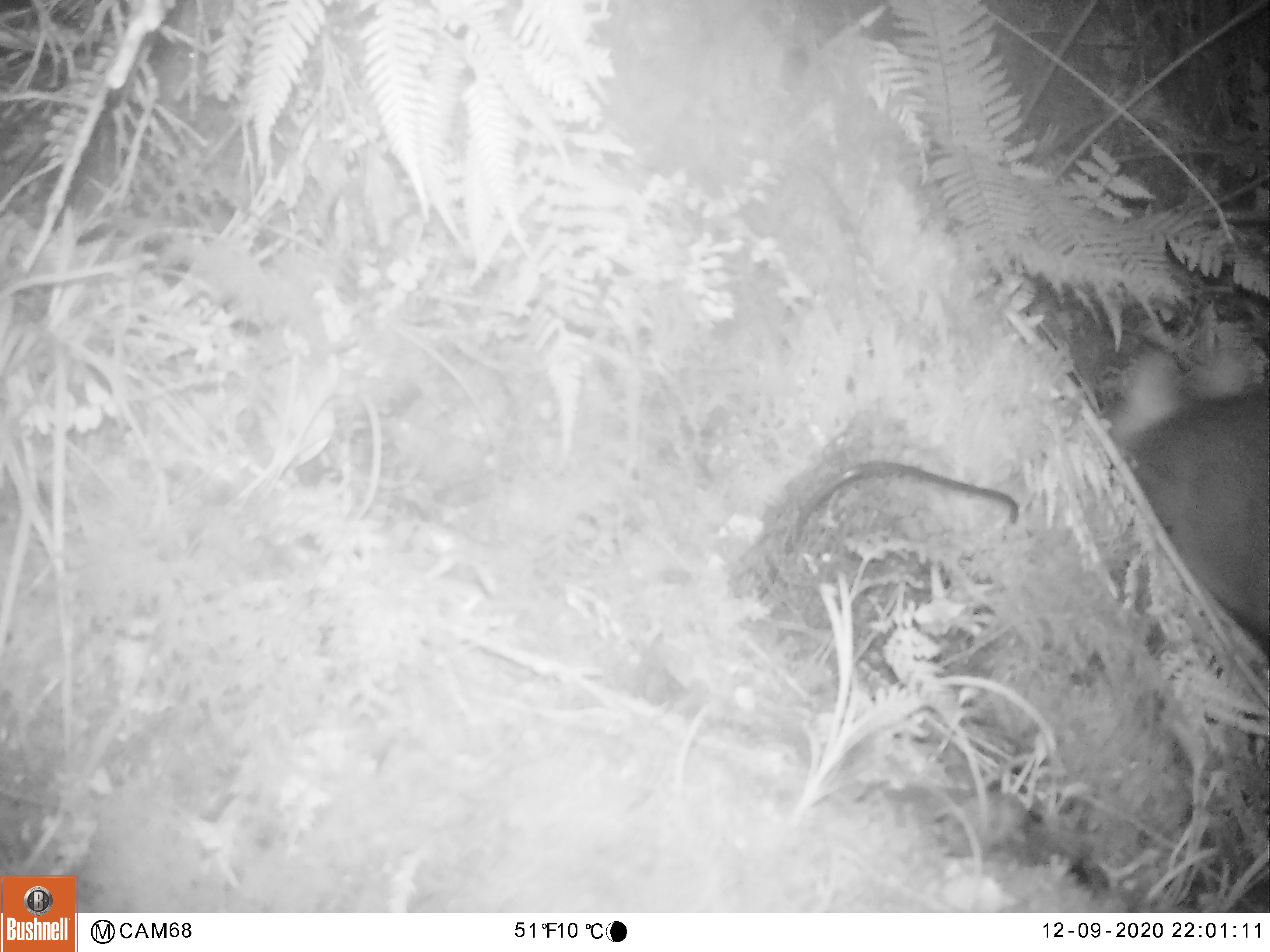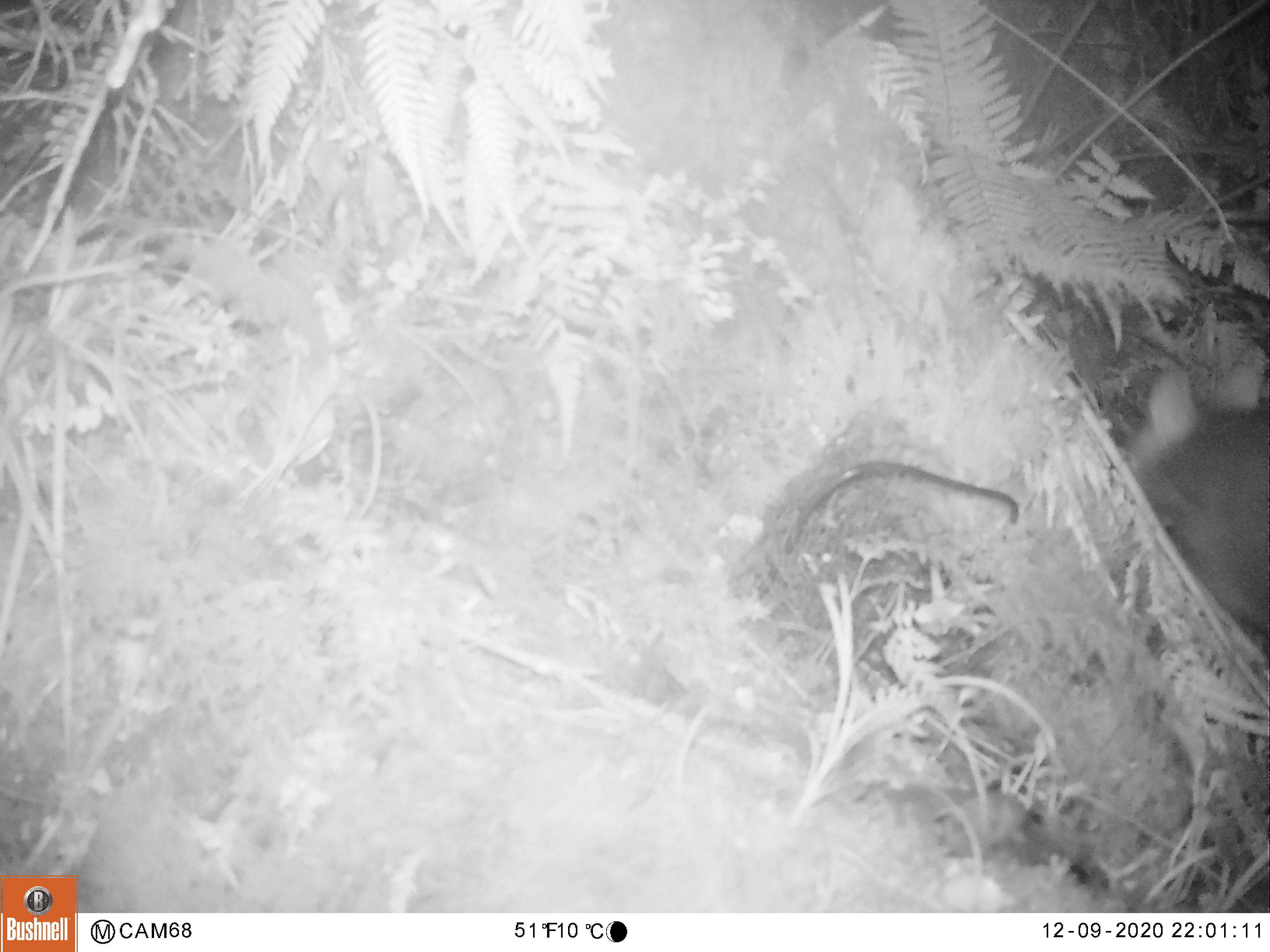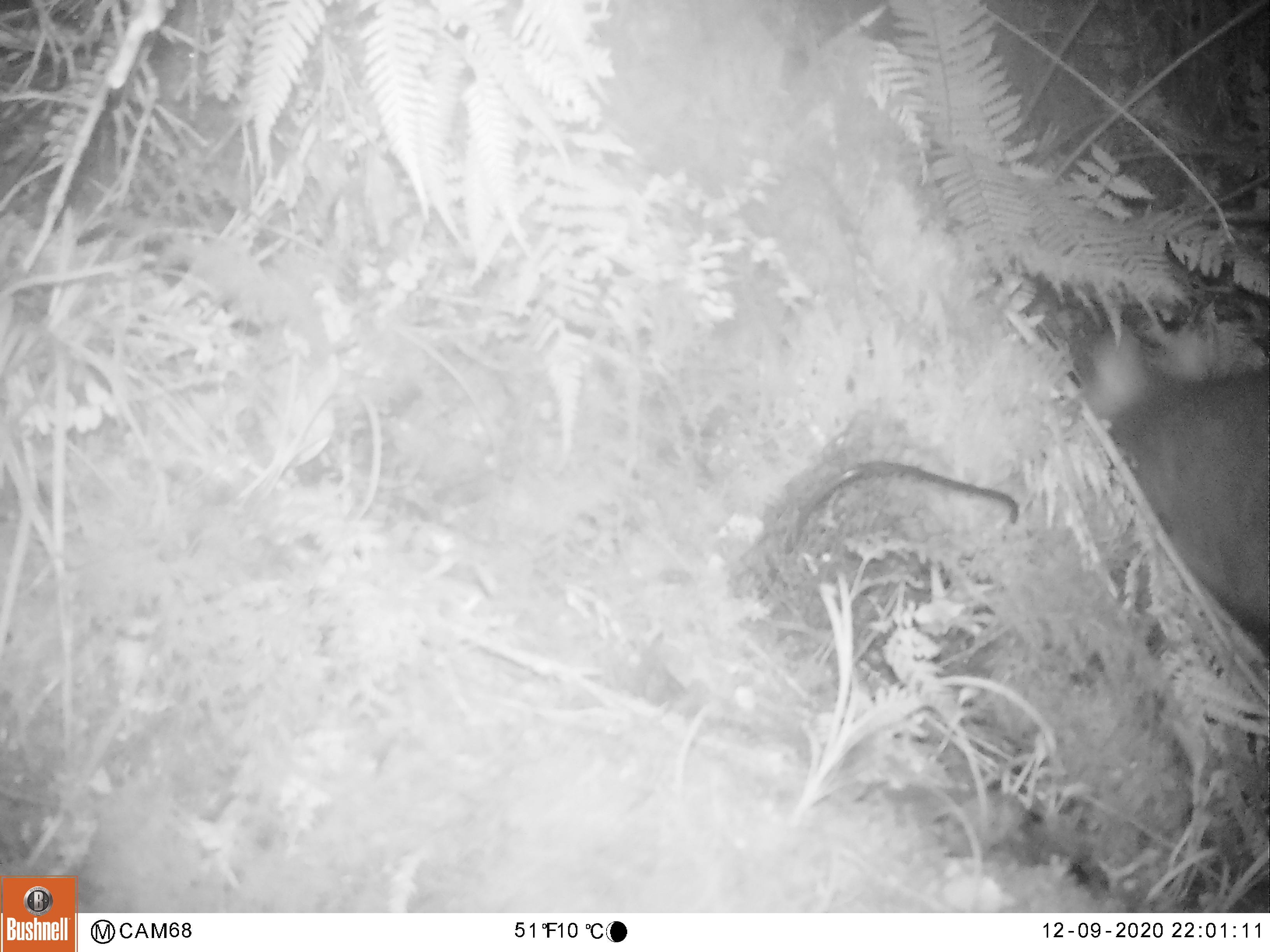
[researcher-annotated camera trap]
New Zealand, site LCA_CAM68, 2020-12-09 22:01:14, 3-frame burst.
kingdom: Animalia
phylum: Chordata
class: Mammalia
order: Diprotodontia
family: Phalangeridae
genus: Trichosurus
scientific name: Trichosurus vulpecula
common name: common brushtail possum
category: possum